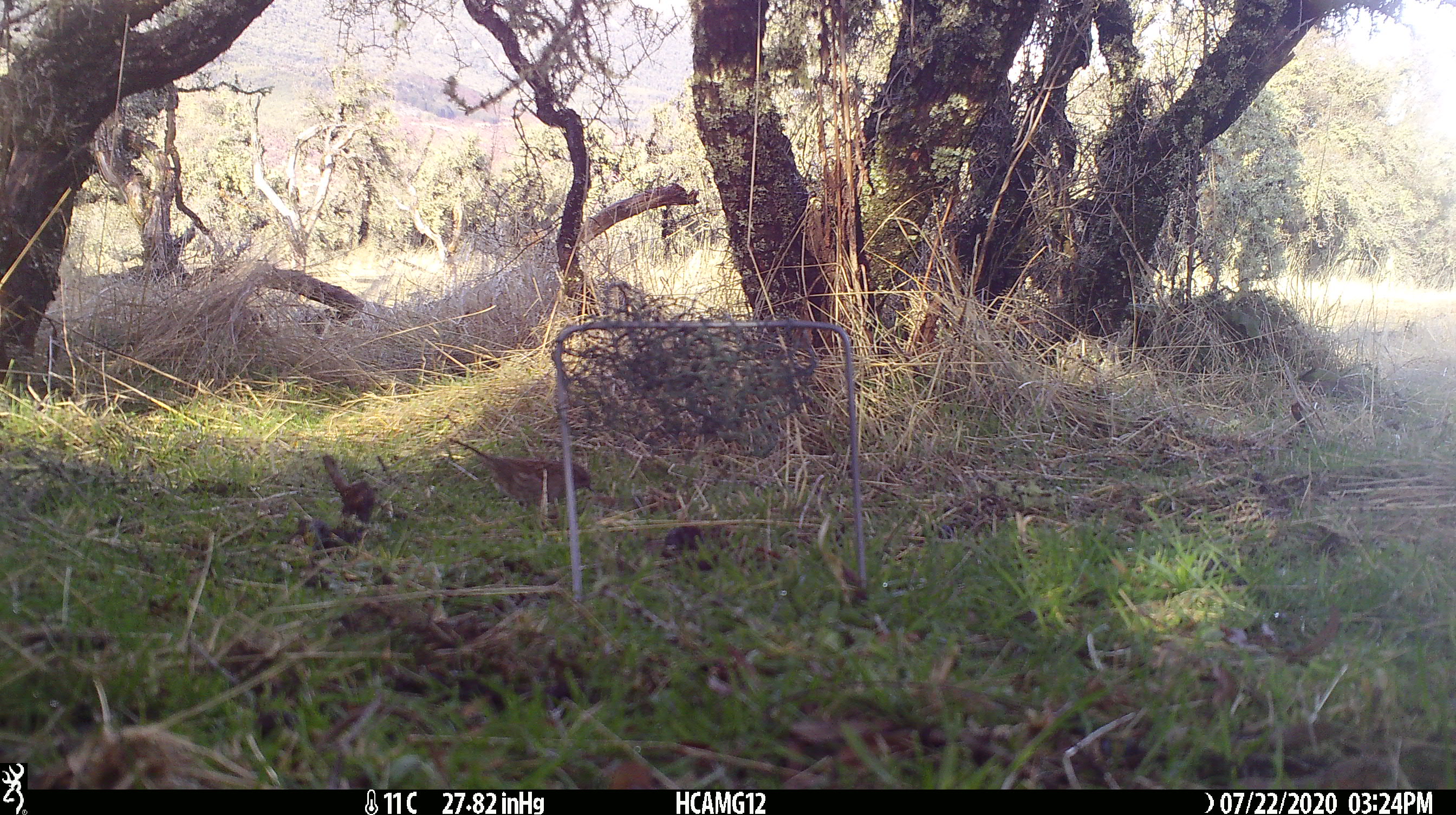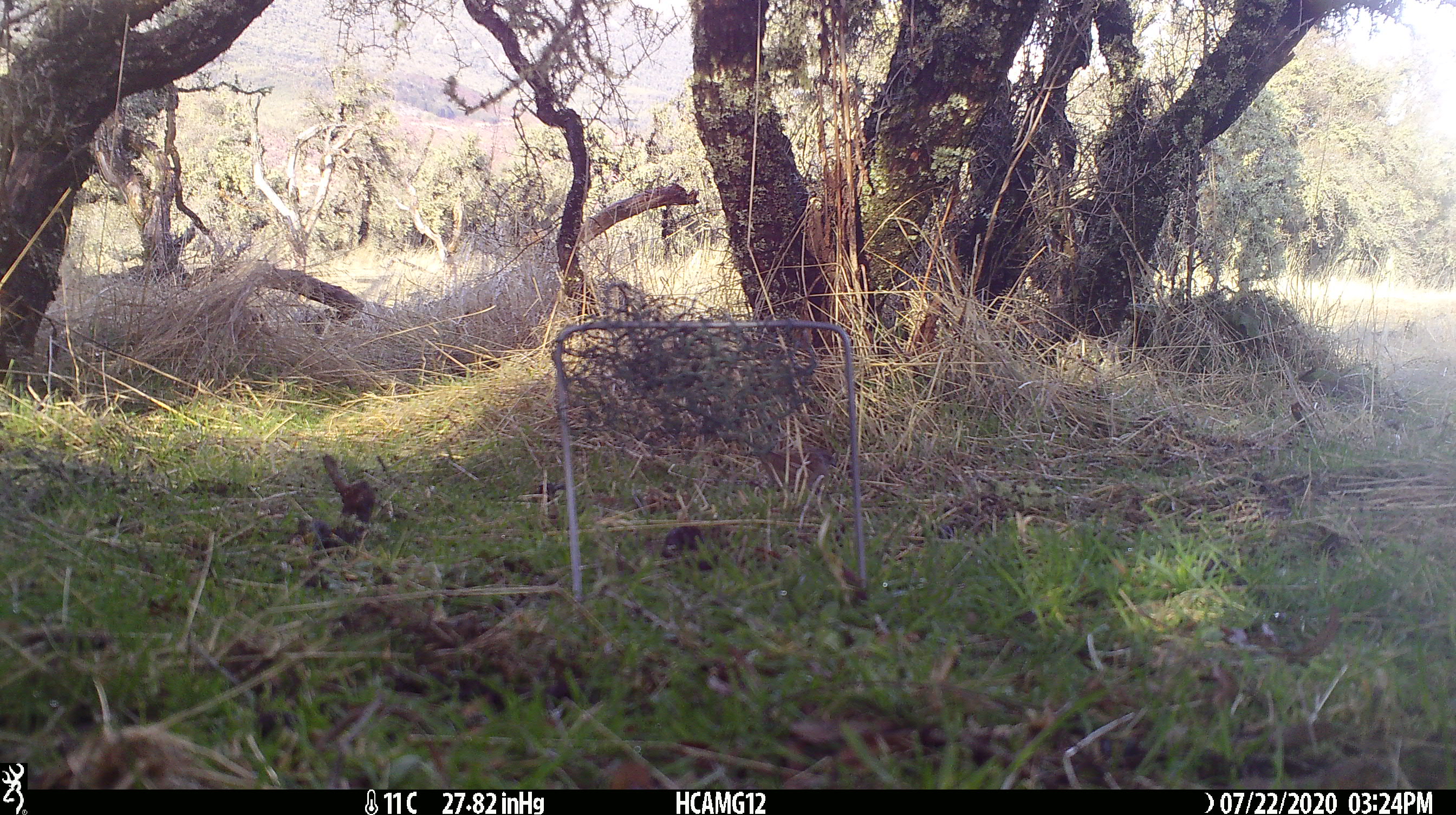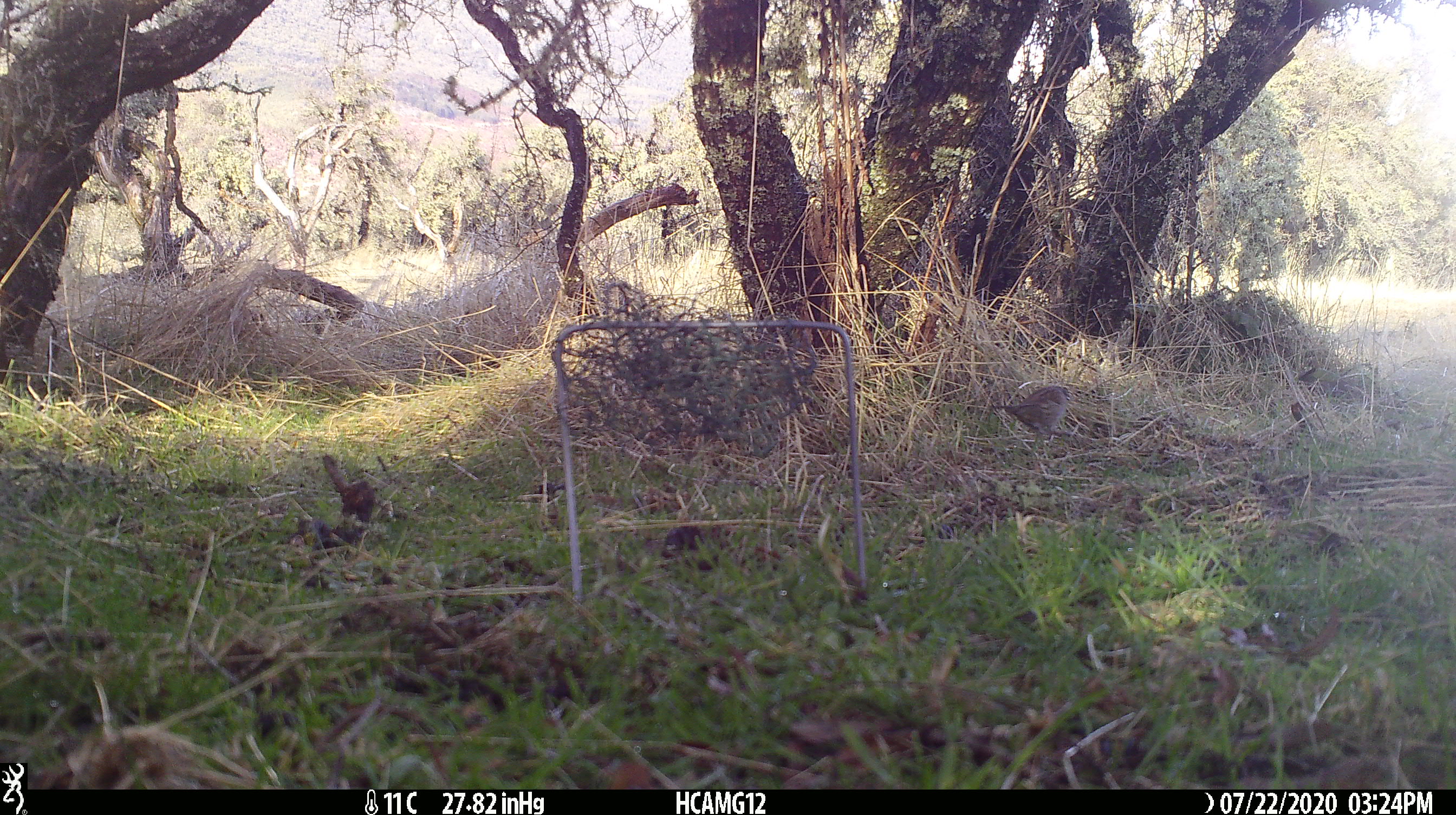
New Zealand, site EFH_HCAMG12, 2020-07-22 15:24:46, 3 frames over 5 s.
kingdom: Animalia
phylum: Chordata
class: Aves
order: Passeriformes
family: Prunellidae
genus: Prunella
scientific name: Prunella modularis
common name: dunnock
Dunnock (Prunella modularis).